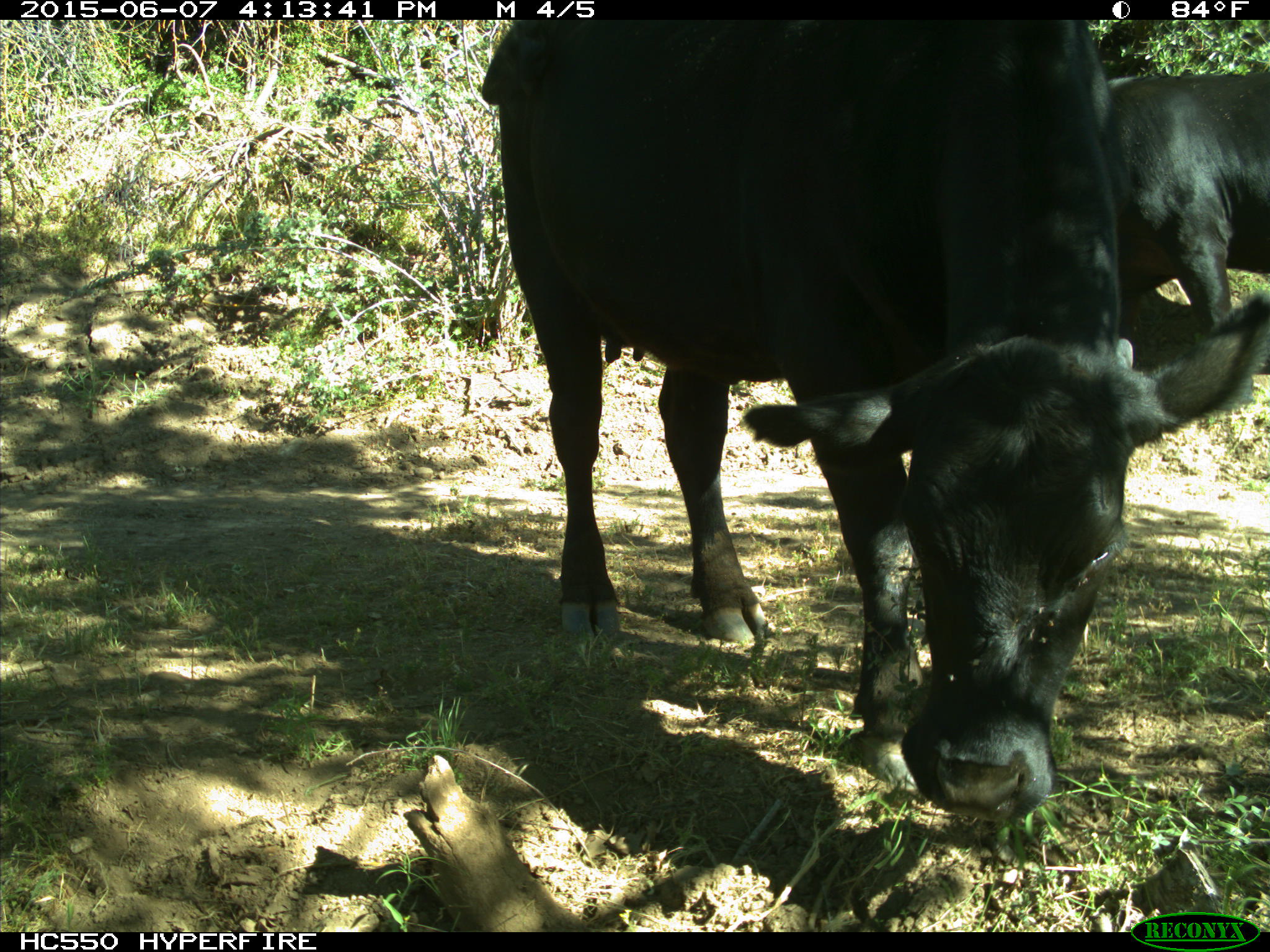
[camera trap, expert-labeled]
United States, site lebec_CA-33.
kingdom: Animalia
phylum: Chordata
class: Mammalia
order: Artiodactyla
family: Bovidae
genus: Bos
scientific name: Bos taurus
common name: domestic cow